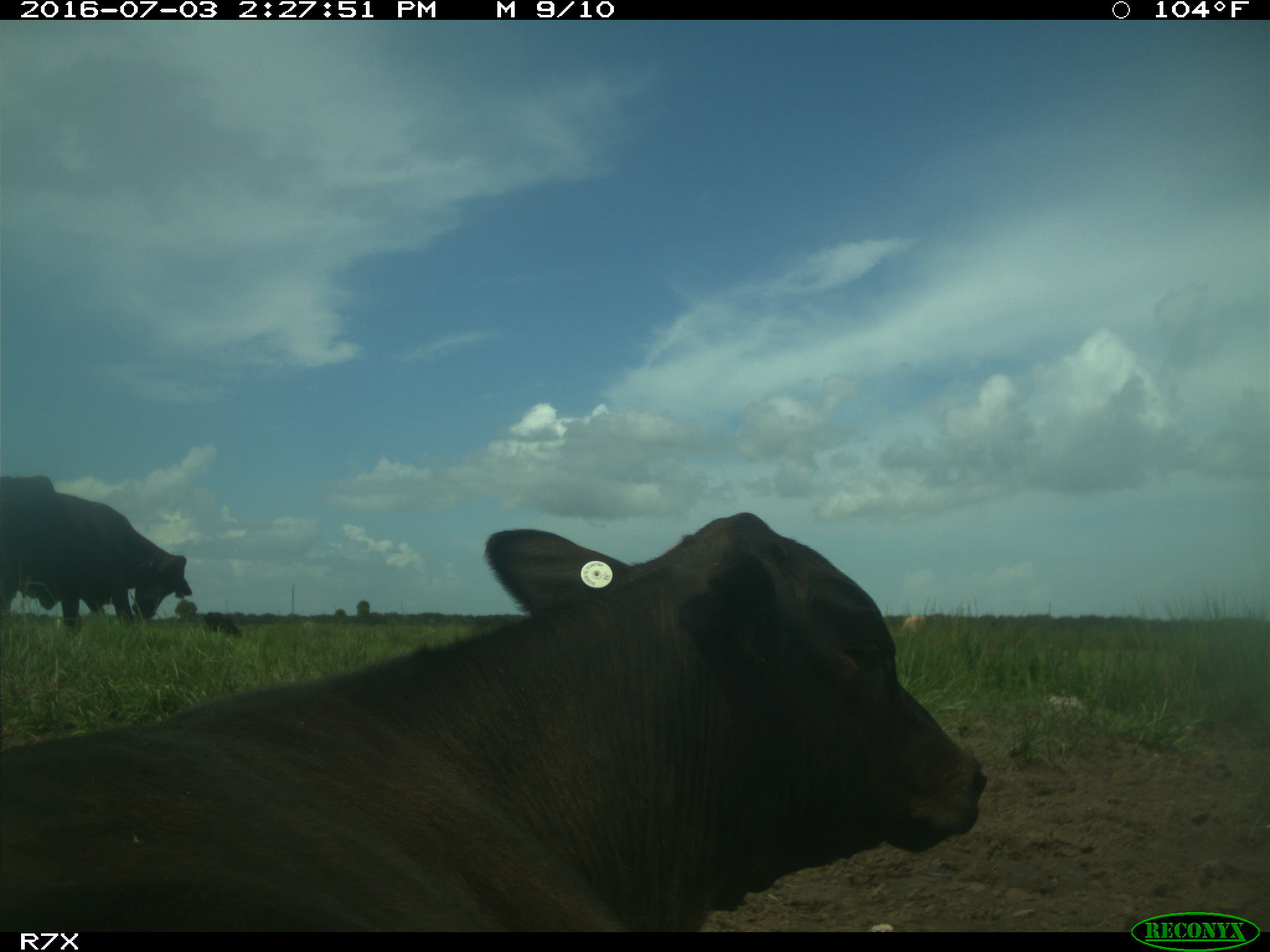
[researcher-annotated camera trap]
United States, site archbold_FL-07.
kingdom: Animalia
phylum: Chordata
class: Mammalia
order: Artiodactyla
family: Bovidae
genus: Bos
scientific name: Bos taurus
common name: domestic cow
Bos taurus (domestic cow).